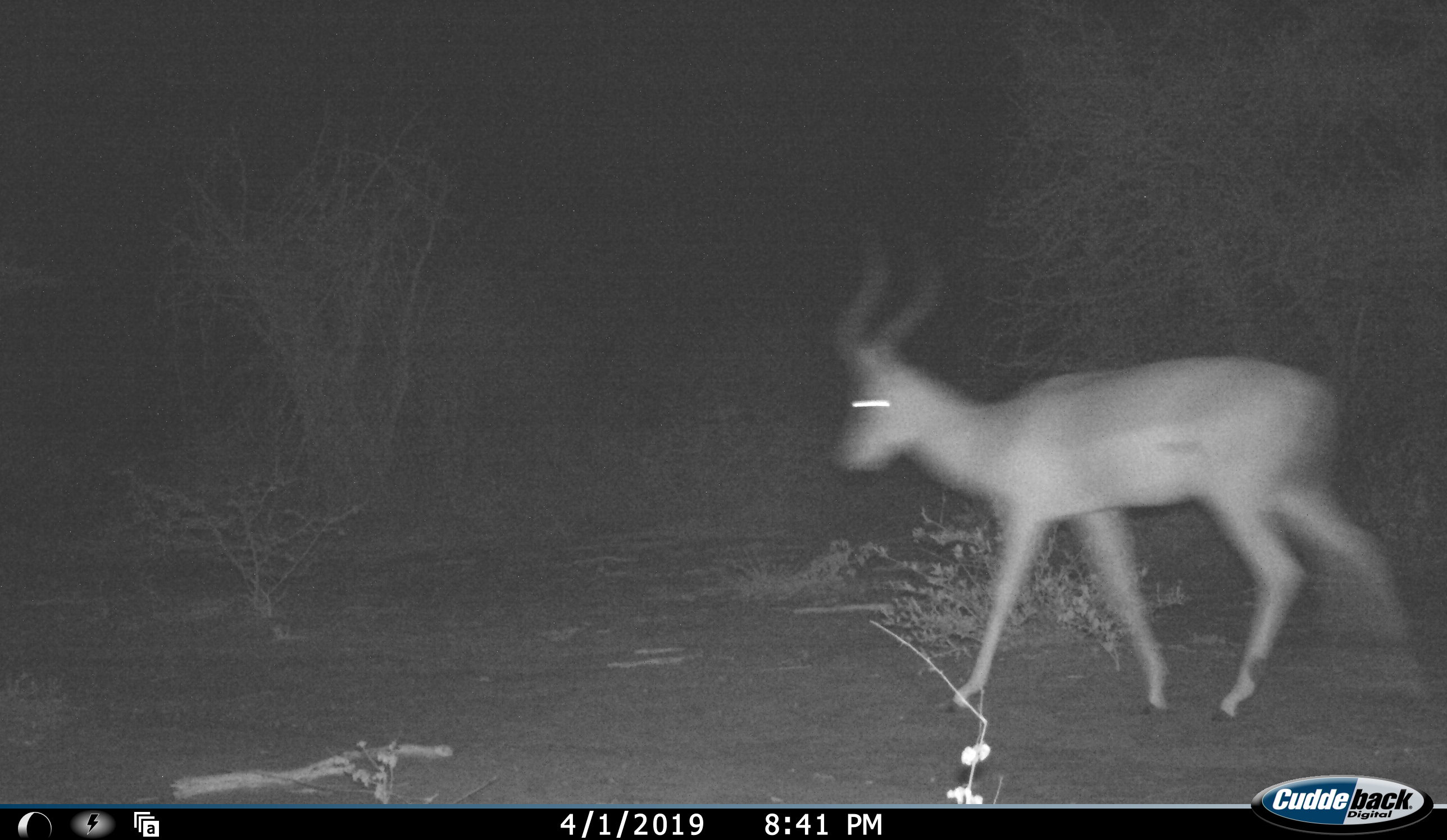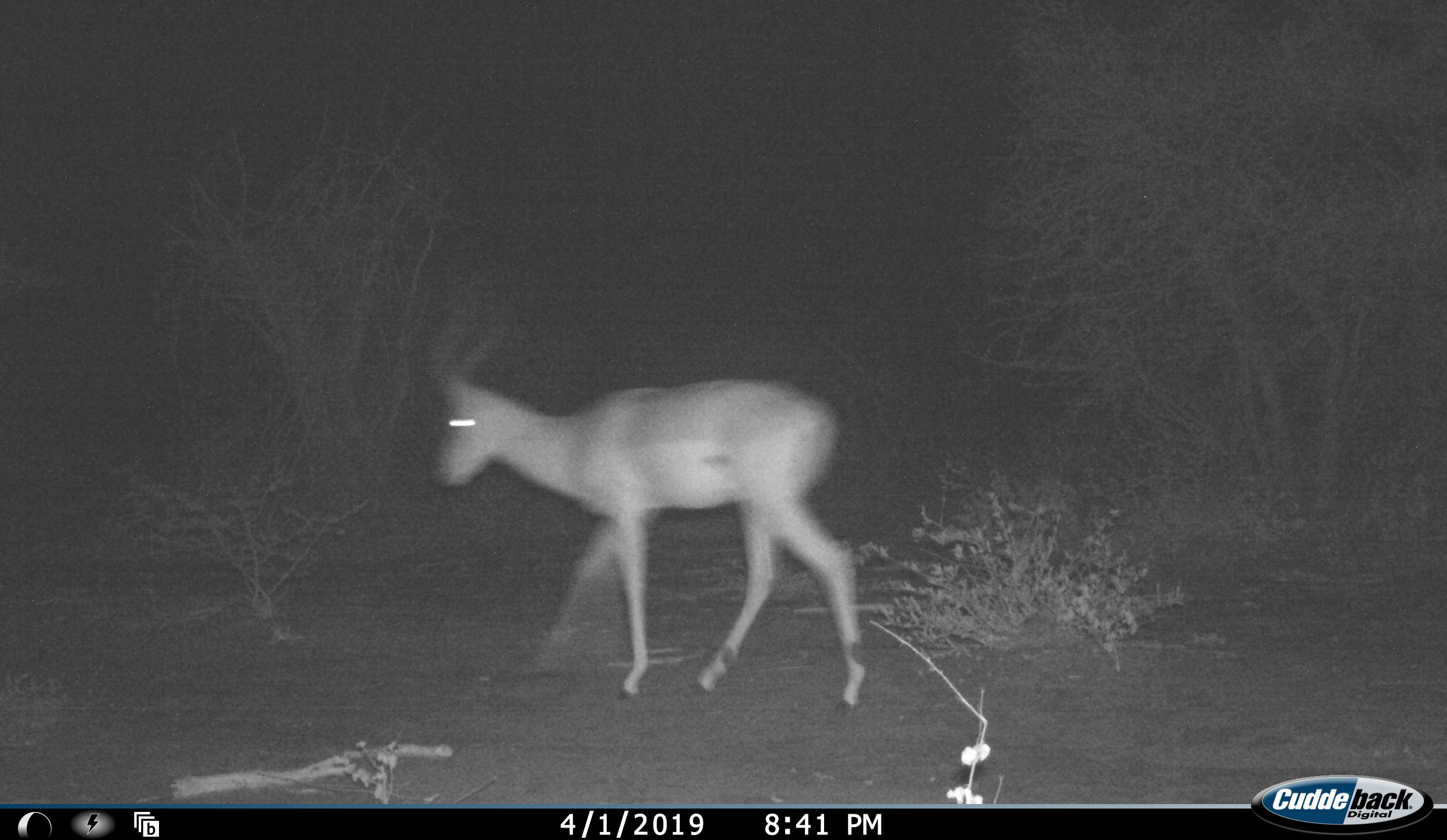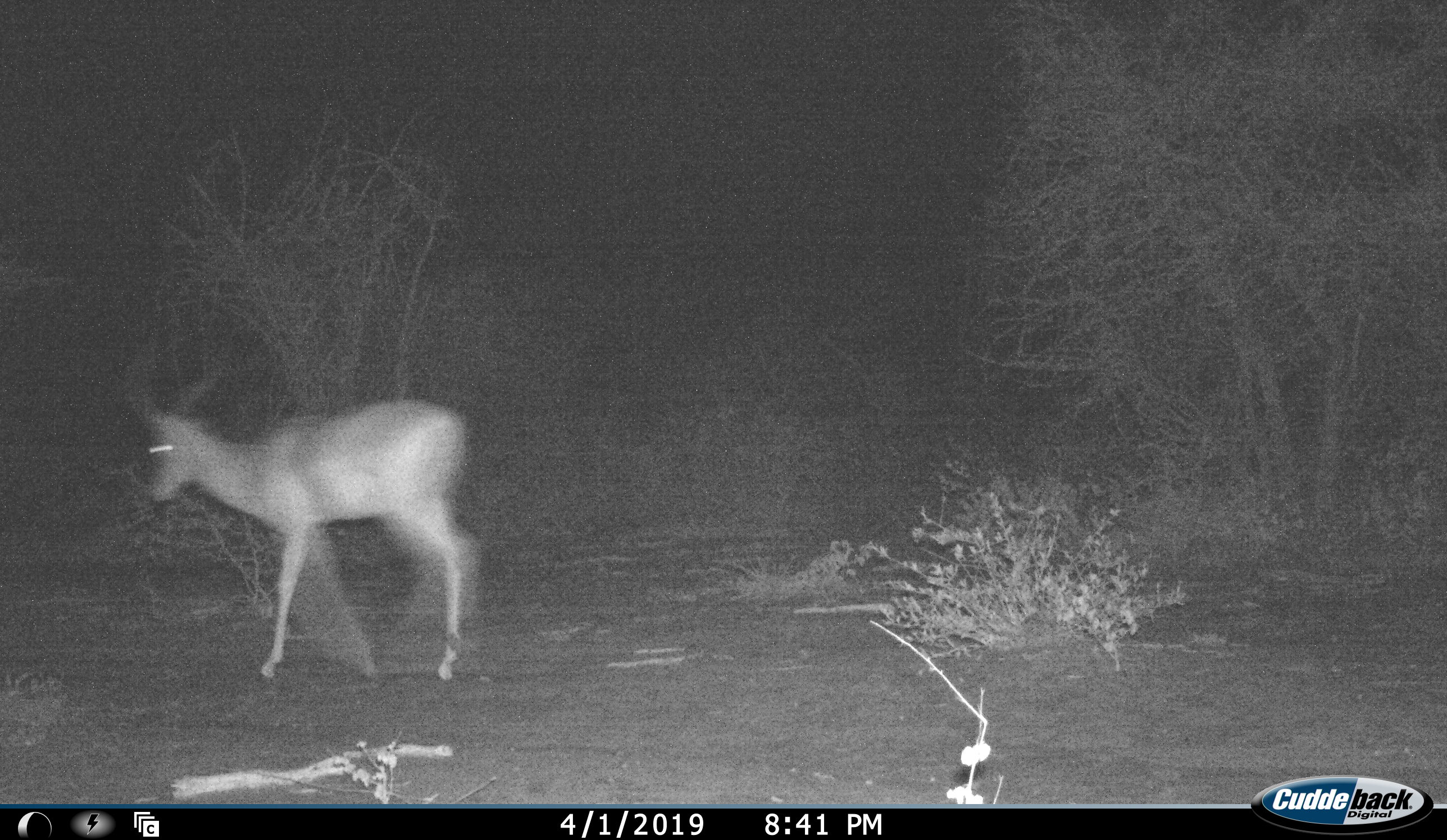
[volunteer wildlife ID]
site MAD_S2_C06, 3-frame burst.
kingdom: Animalia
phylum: Chordata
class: Mammalia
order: Artiodactyla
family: Bovidae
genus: Aepyceros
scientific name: Aepyceros melampus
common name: impala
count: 1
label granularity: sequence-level